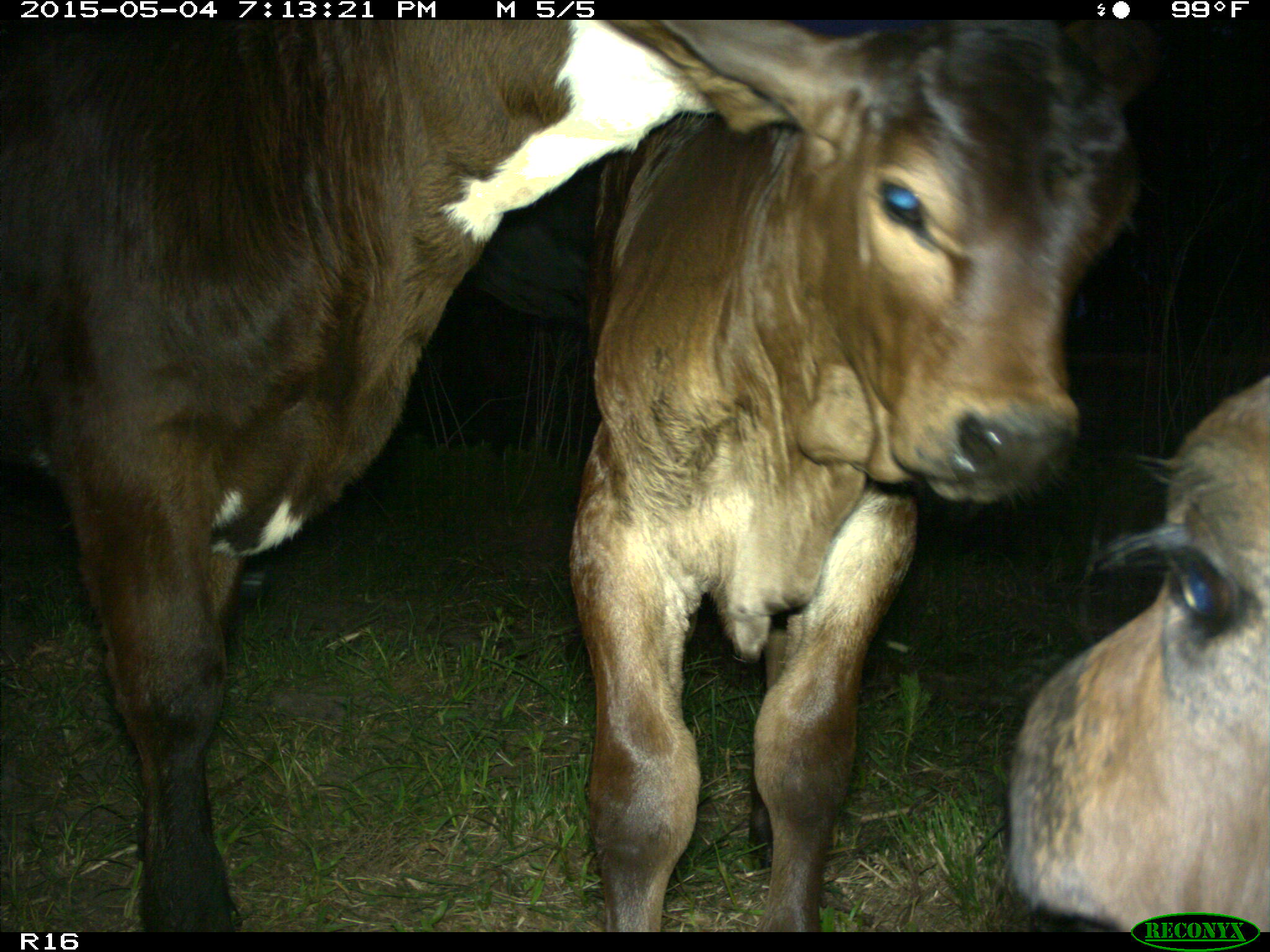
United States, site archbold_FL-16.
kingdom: Animalia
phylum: Chordata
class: Mammalia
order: Artiodactyla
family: Bovidae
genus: Bos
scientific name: Bos taurus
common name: domestic cow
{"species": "Bos taurus (domestic cow)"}